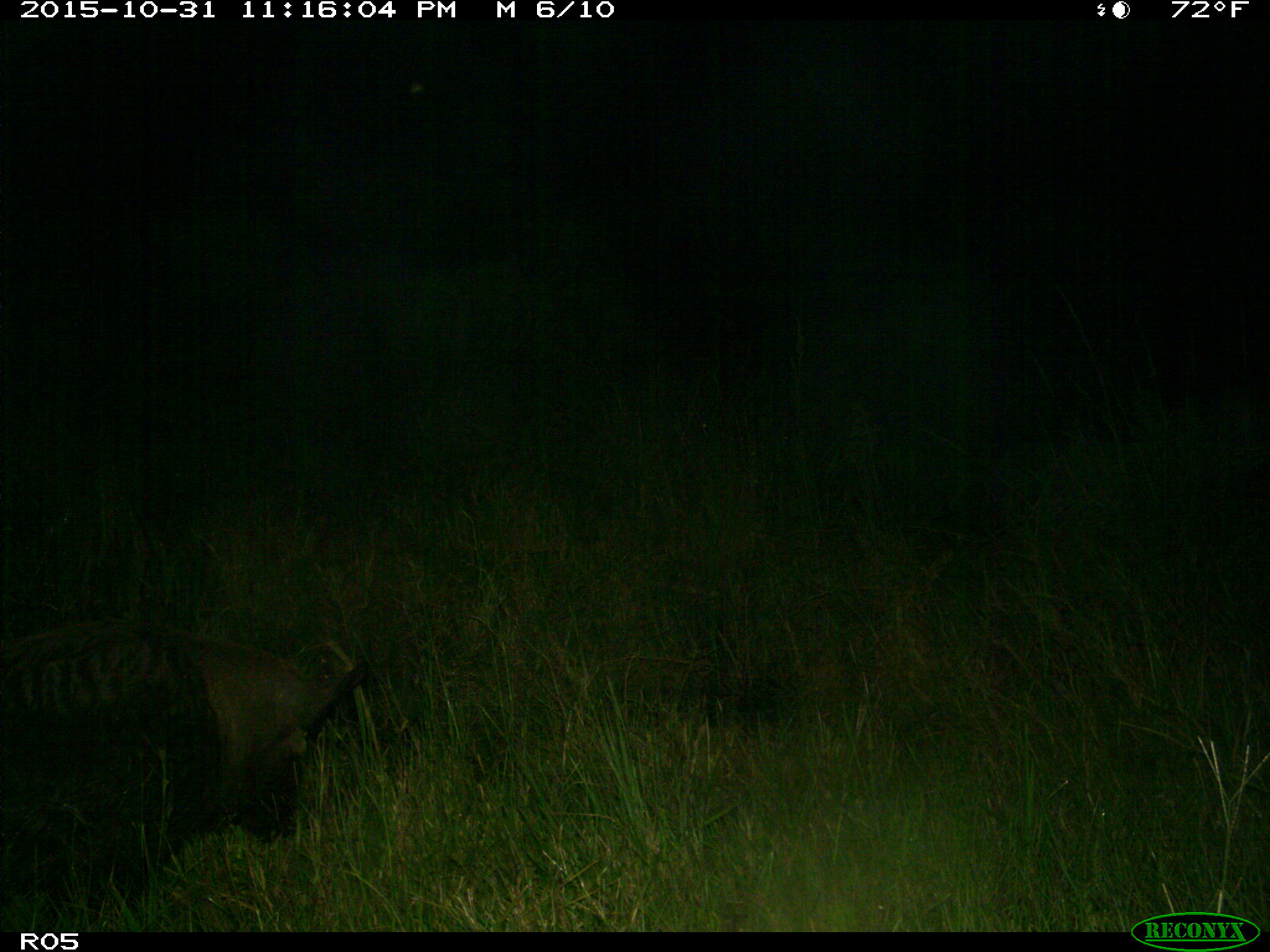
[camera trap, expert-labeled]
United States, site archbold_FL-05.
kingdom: Animalia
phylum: Chordata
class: Mammalia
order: Artiodactyla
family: Suidae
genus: Sus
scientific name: Sus scrofa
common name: wild boar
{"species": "Sus scrofa (wild boar)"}